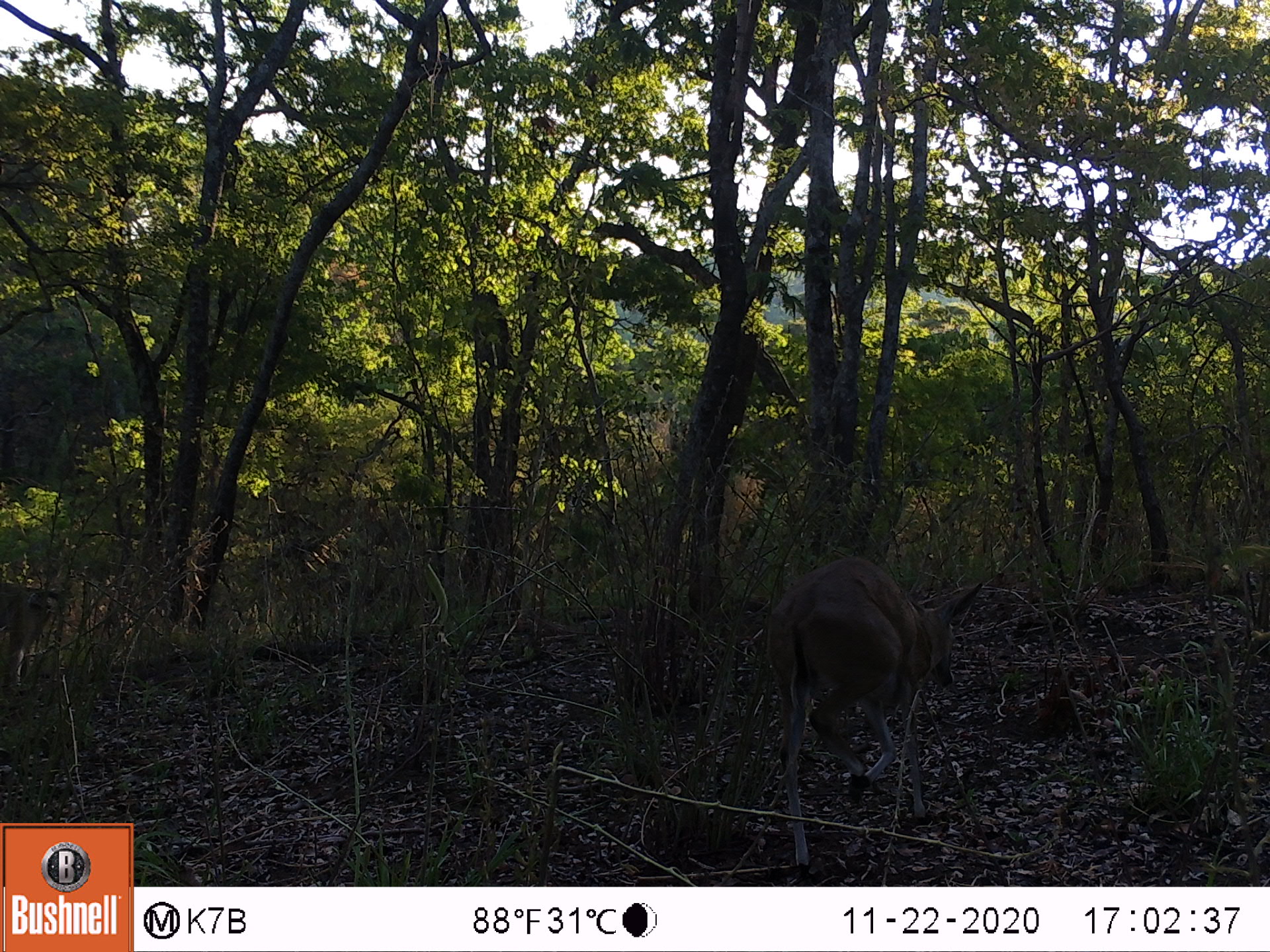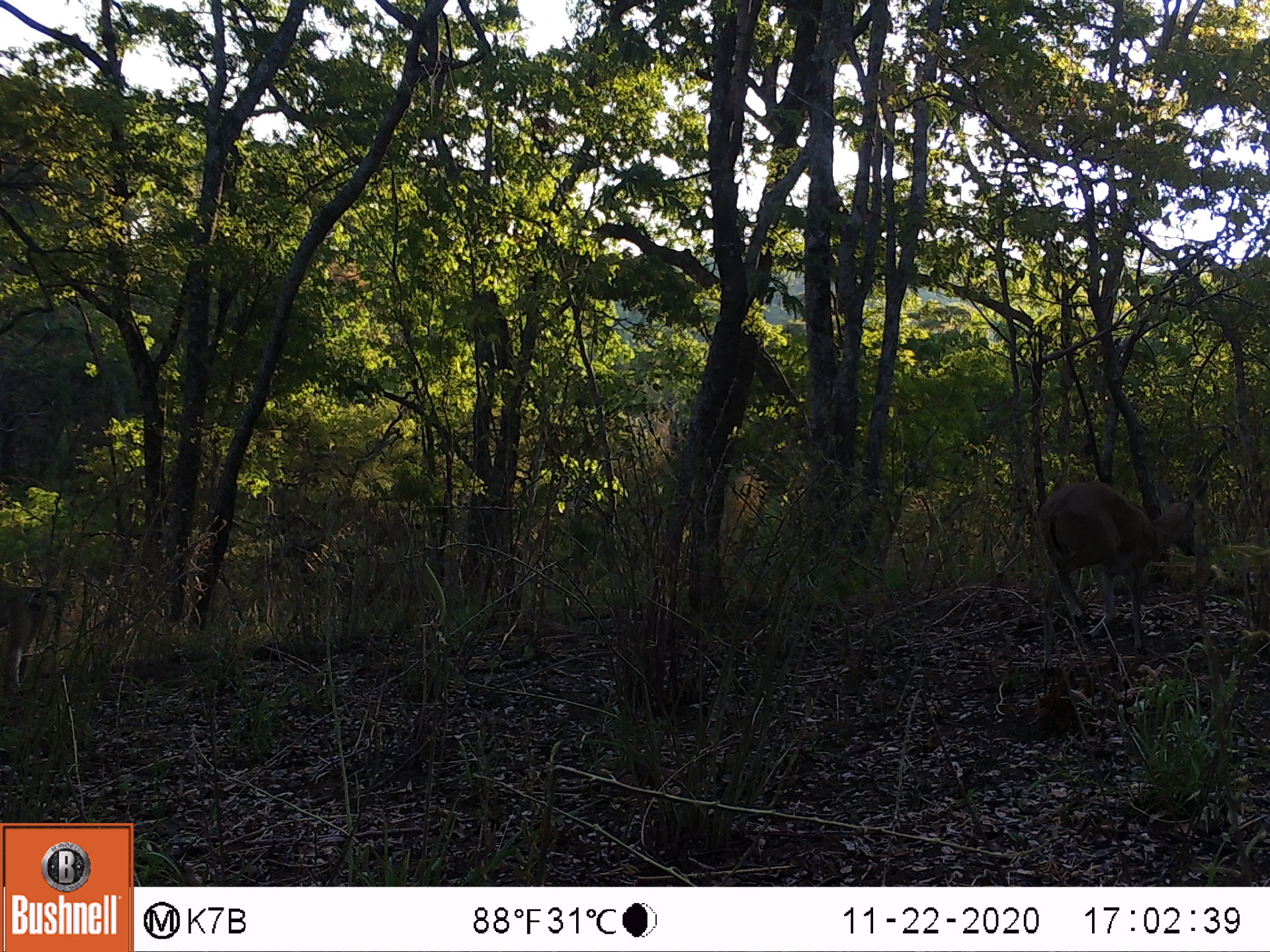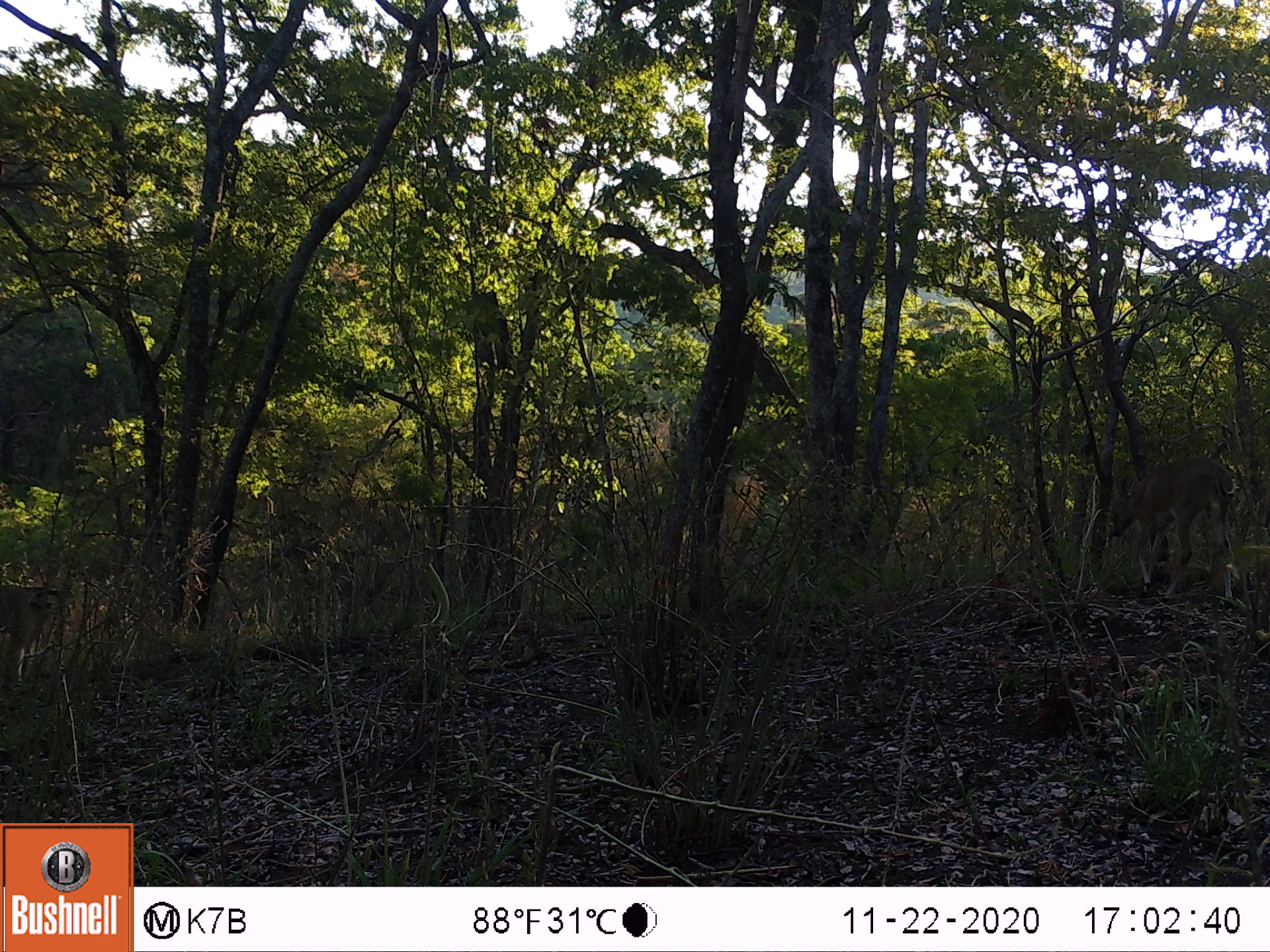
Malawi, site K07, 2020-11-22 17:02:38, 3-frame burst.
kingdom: Animalia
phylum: Chordata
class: Mammalia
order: Artiodactyla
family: Bovidae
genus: Sylvicapra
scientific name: Sylvicapra grimmia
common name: common duiker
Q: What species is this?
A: Common duiker (Sylvicapra grimmia).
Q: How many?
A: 1.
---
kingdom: Animalia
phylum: Chordata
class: Mammalia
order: Primates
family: Cercopithecidae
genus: Papio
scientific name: Papio cynocephalus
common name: yellow baboon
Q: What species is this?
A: Yellow baboon (Papio cynocephalus).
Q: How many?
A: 1.